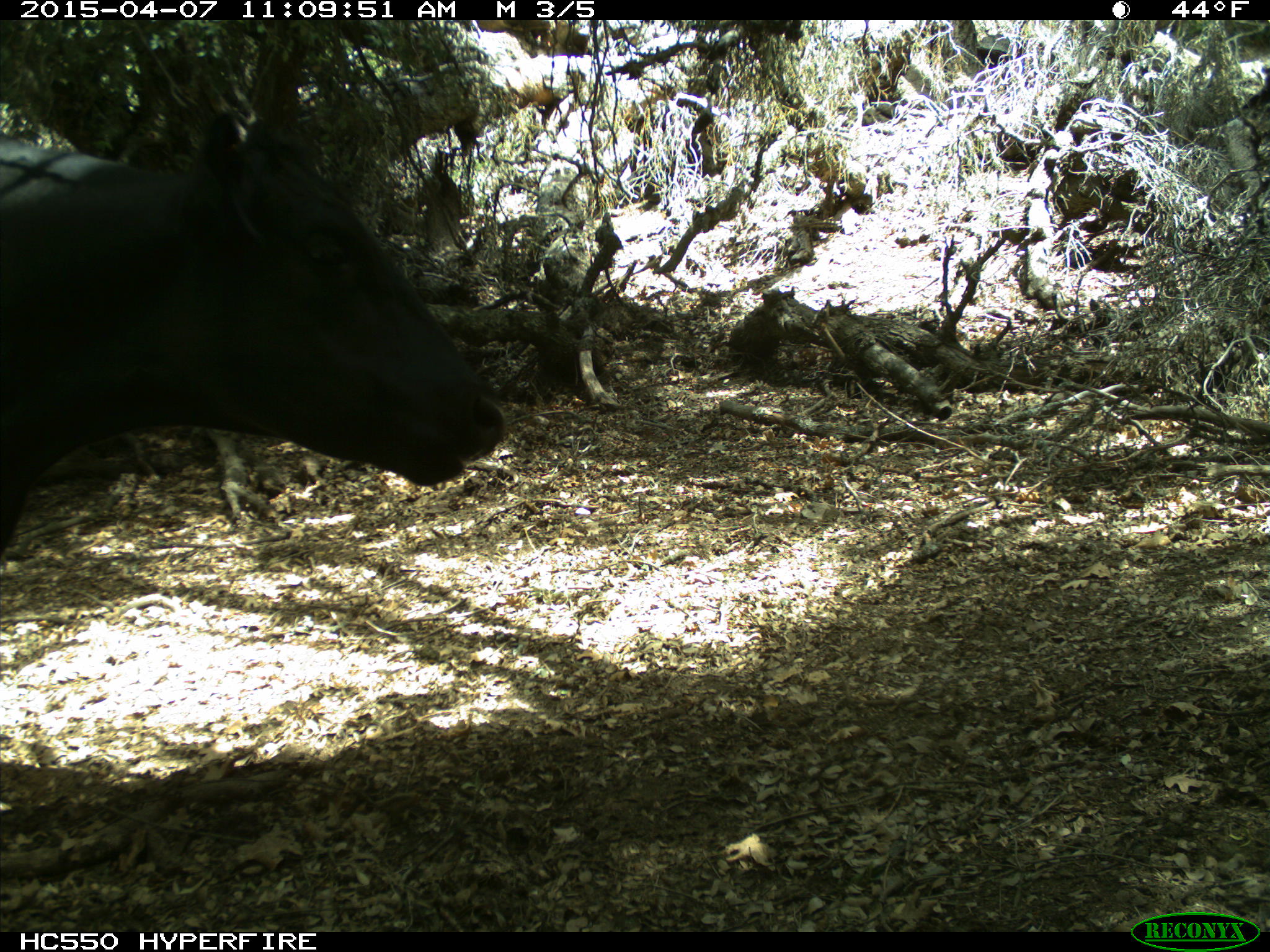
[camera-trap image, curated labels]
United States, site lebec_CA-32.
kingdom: Animalia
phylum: Chordata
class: Mammalia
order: Artiodactyla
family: Bovidae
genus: Bos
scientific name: Bos taurus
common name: domestic cow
Bos taurus (domestic cow).